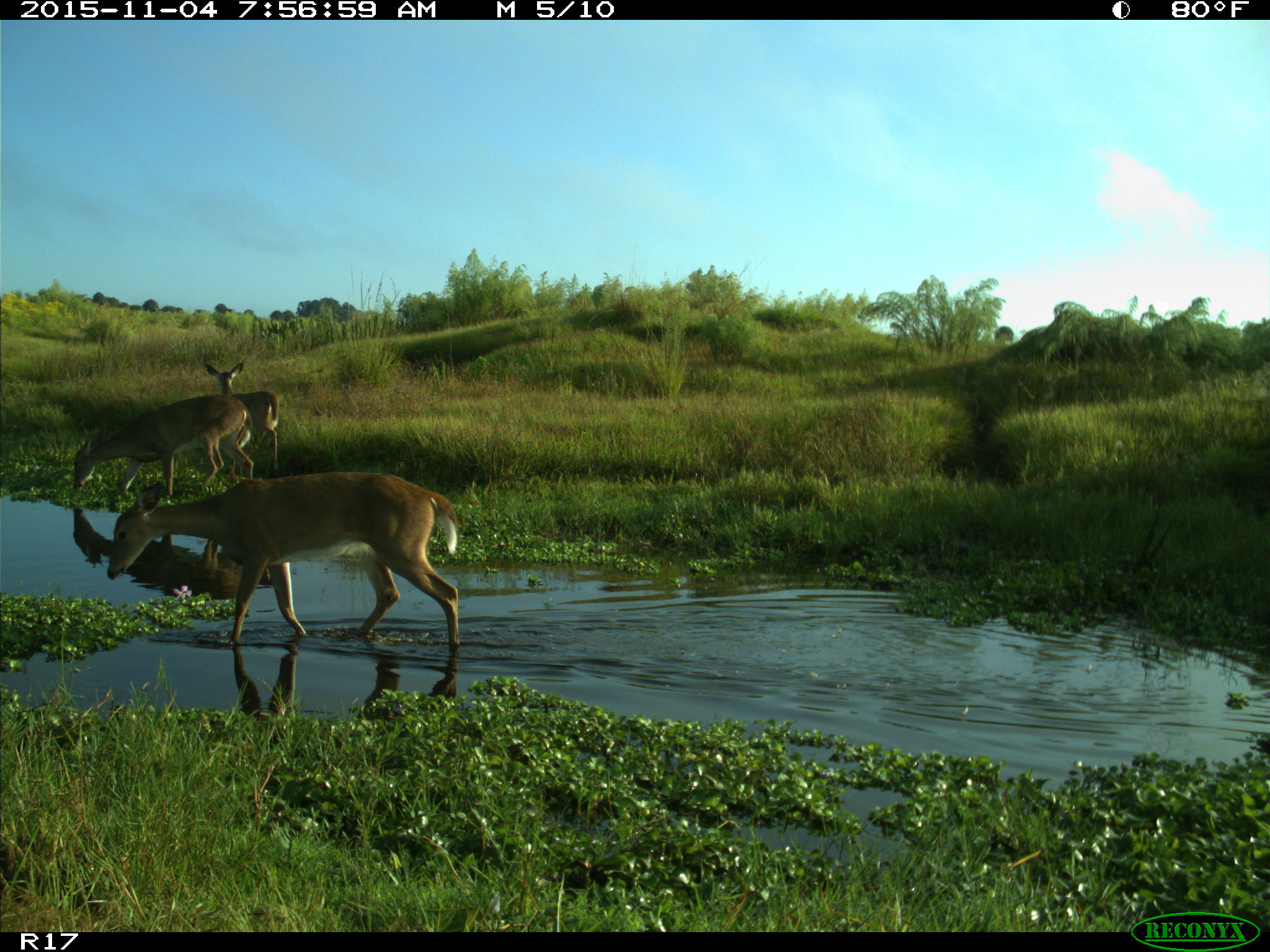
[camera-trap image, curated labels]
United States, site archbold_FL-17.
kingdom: Animalia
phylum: Chordata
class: Mammalia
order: Artiodactyla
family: Cervidae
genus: Odocoileus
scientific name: Odocoileus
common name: deer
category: unidentified deer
Unidentified deer (deer) (Odocoileus).